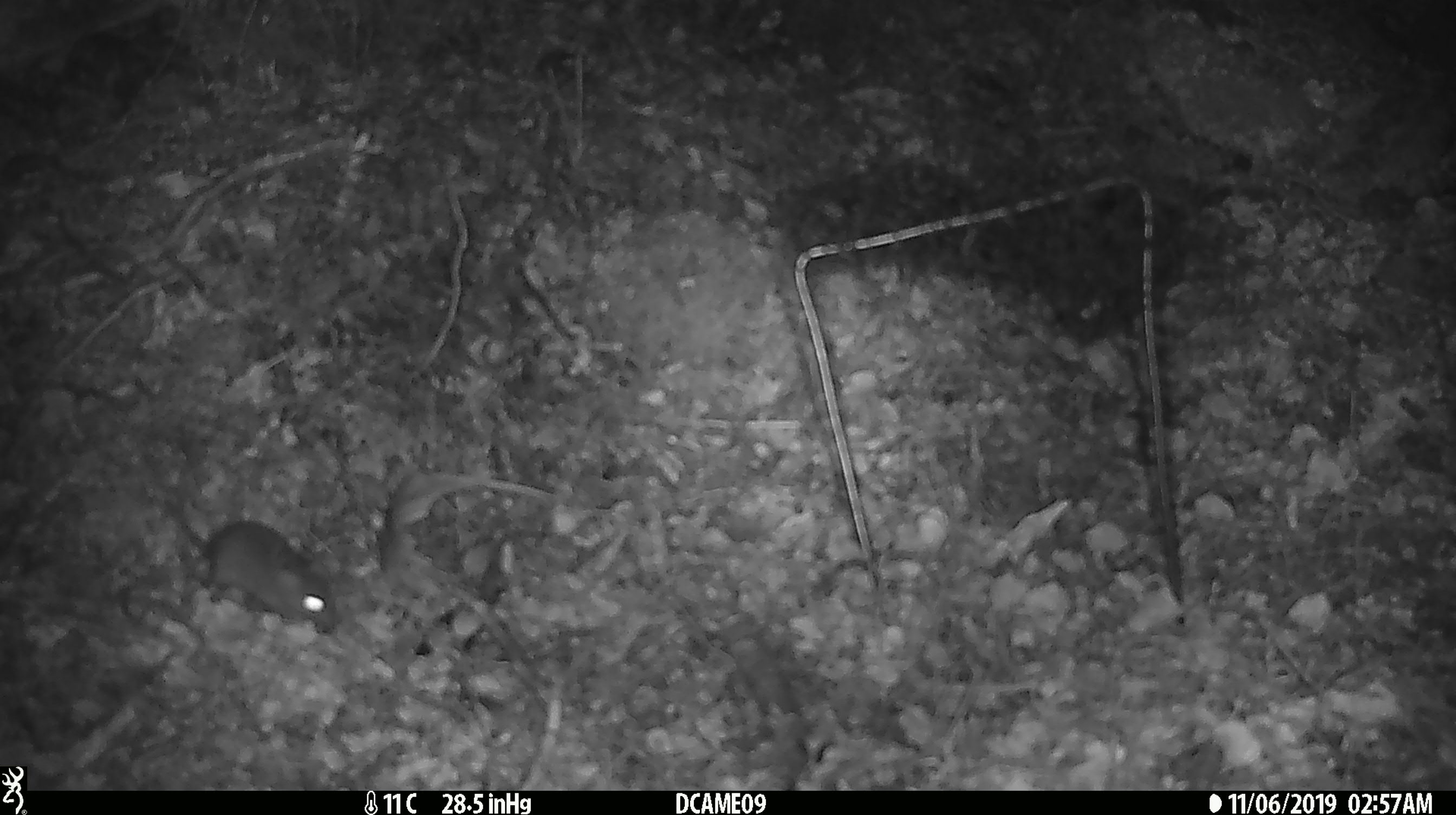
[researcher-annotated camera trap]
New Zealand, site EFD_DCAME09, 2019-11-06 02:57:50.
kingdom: Animalia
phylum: Chordata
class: Mammalia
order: Rodentia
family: Muridae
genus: Mus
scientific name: Mus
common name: mouse